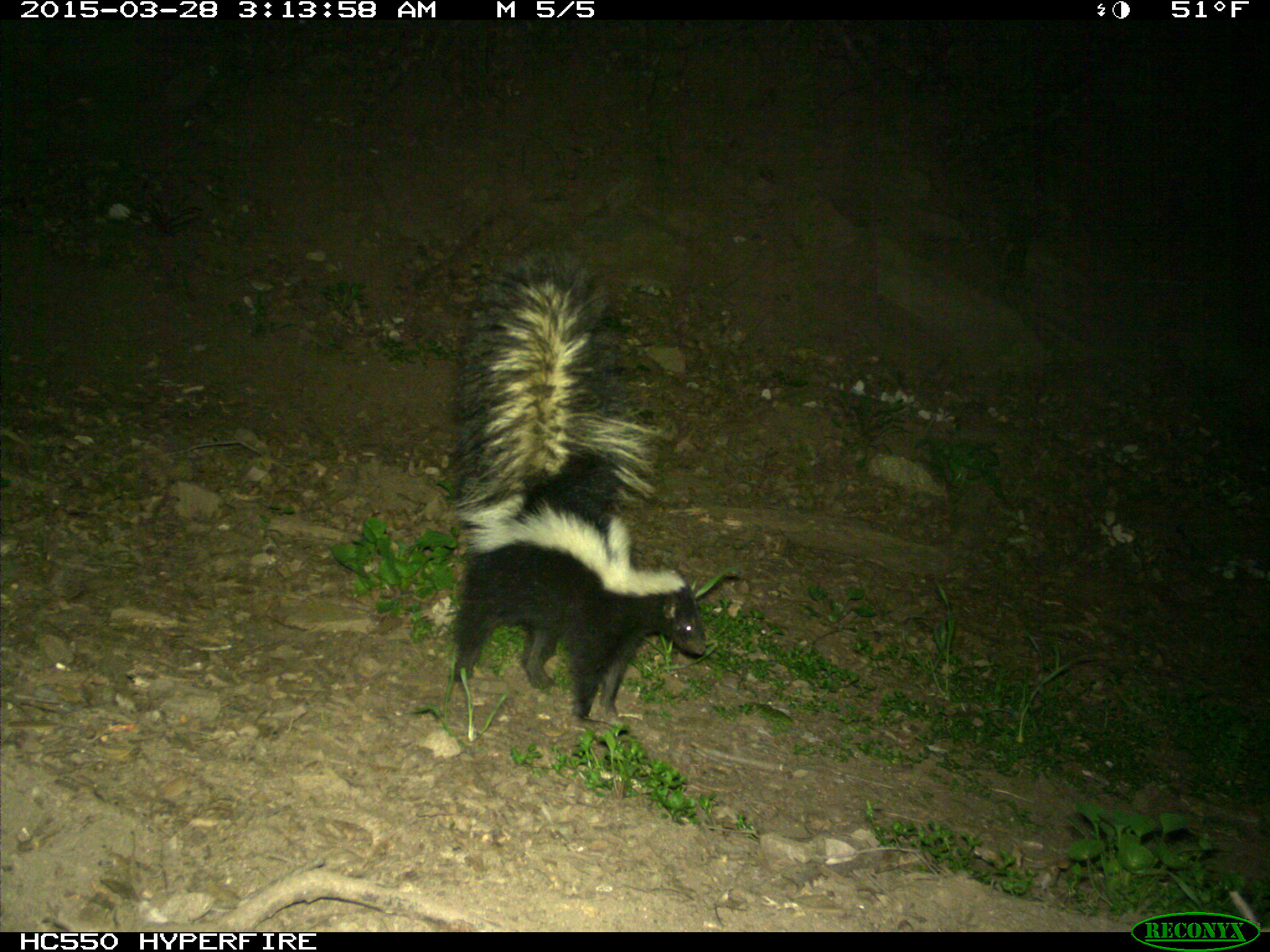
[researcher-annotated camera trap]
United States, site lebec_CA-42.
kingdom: Animalia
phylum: Chordata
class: Mammalia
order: Carnivora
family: Mephitidae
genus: Mephitis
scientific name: Mephitis mephitis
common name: striped skunk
Mephitis mephitis (striped skunk).